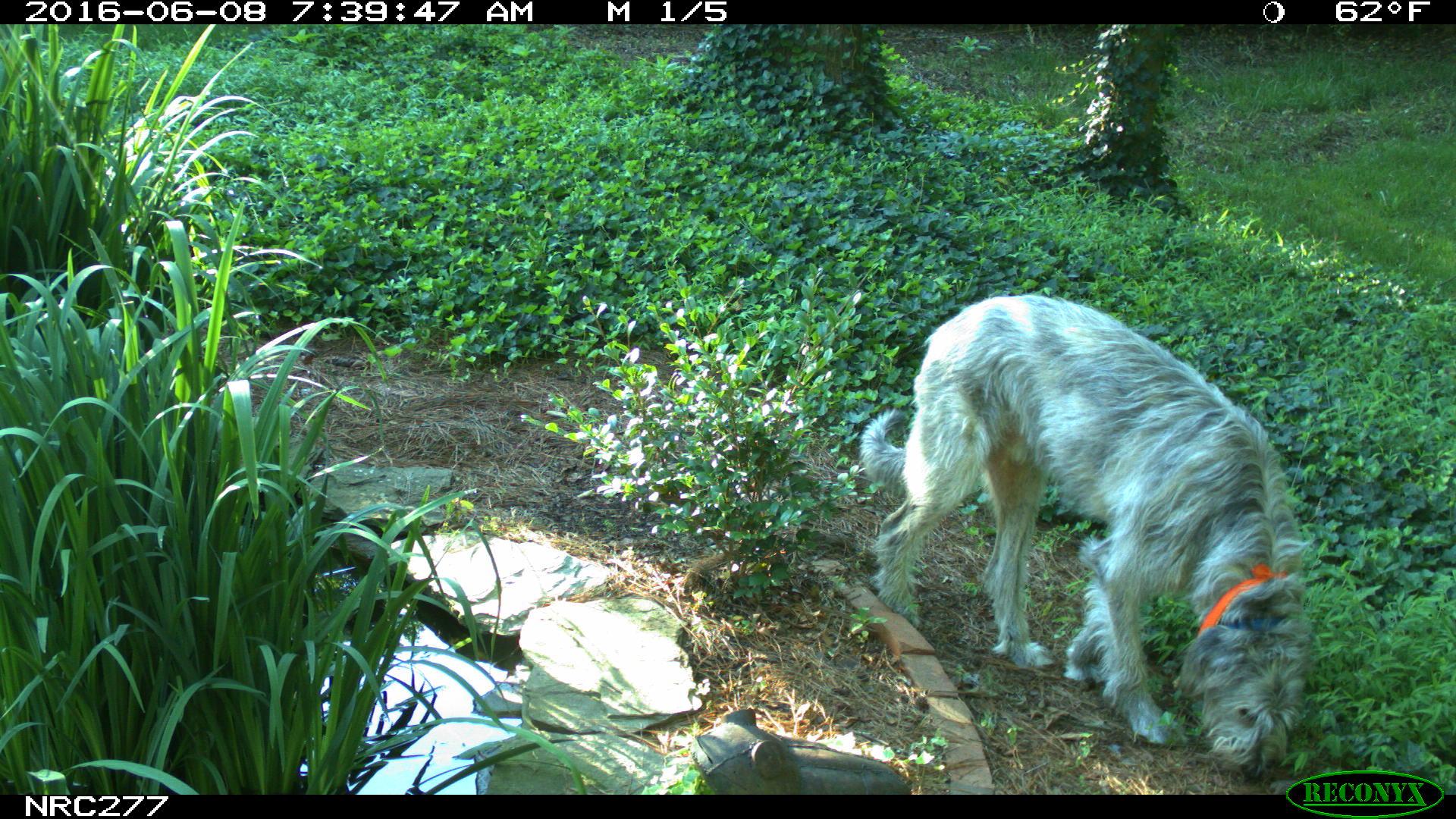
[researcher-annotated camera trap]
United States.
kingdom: Animalia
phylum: Chordata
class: Mammalia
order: Carnivora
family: Canidae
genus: Canis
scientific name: Canis familiaris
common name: domestic dog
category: Dog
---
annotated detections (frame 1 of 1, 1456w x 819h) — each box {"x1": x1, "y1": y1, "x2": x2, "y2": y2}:
Dog: {"x1": 857, "y1": 275, "x2": 1311, "y2": 769}